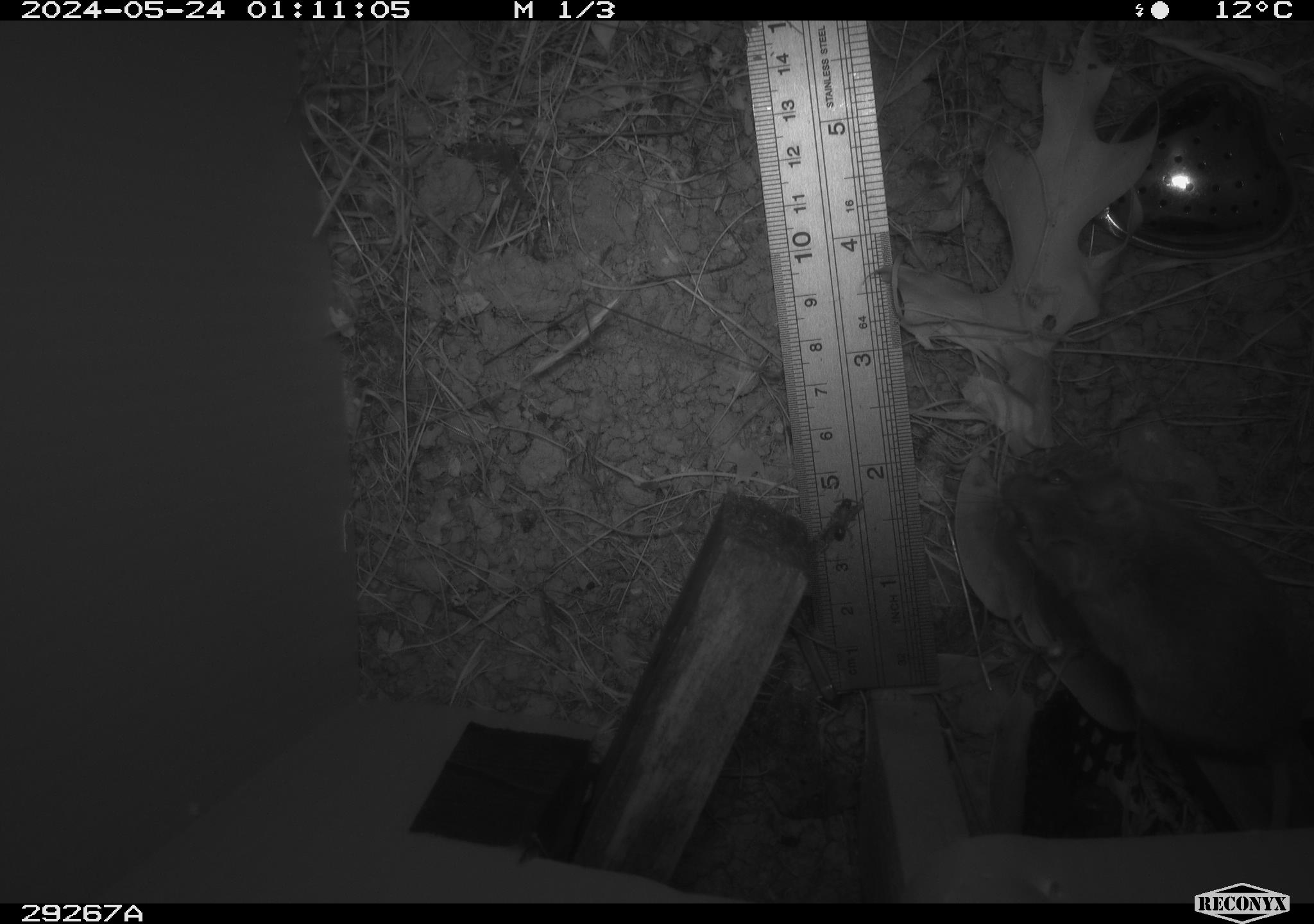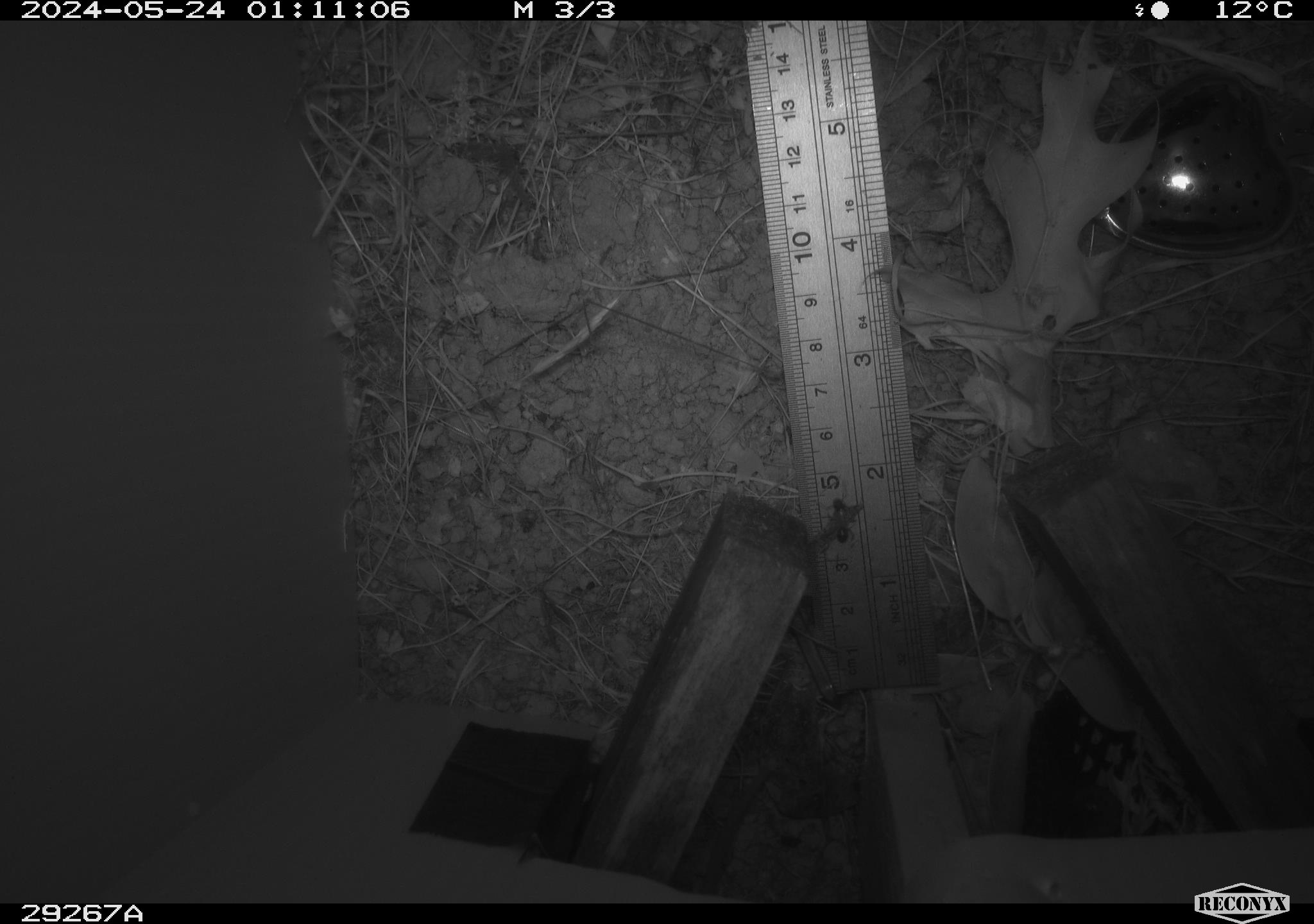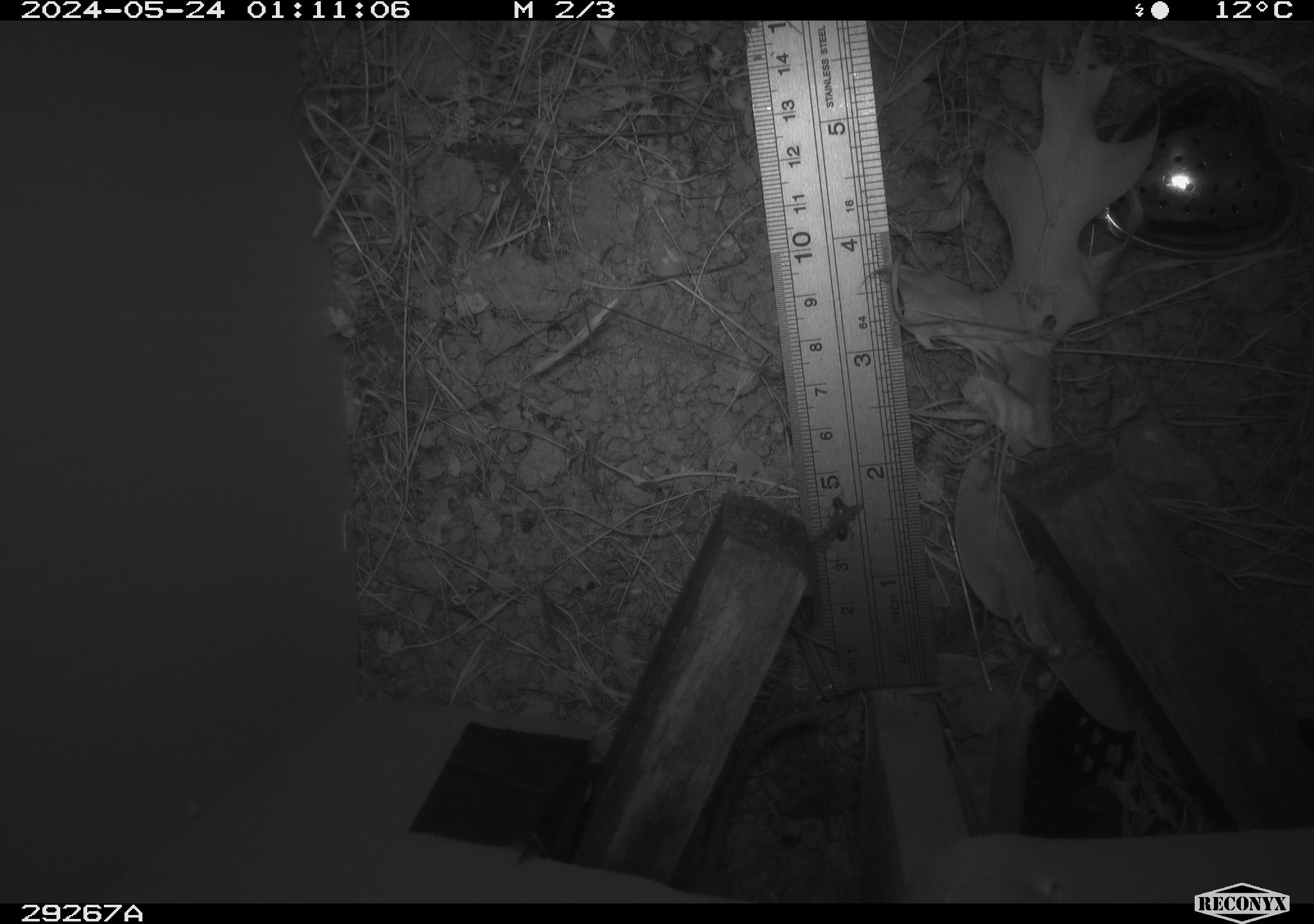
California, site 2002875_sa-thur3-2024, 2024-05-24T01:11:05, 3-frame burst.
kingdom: Animalia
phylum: Chordata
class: Mammalia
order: Rodentia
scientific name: Rodentia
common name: mouse species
Mouse species (Rodentia).